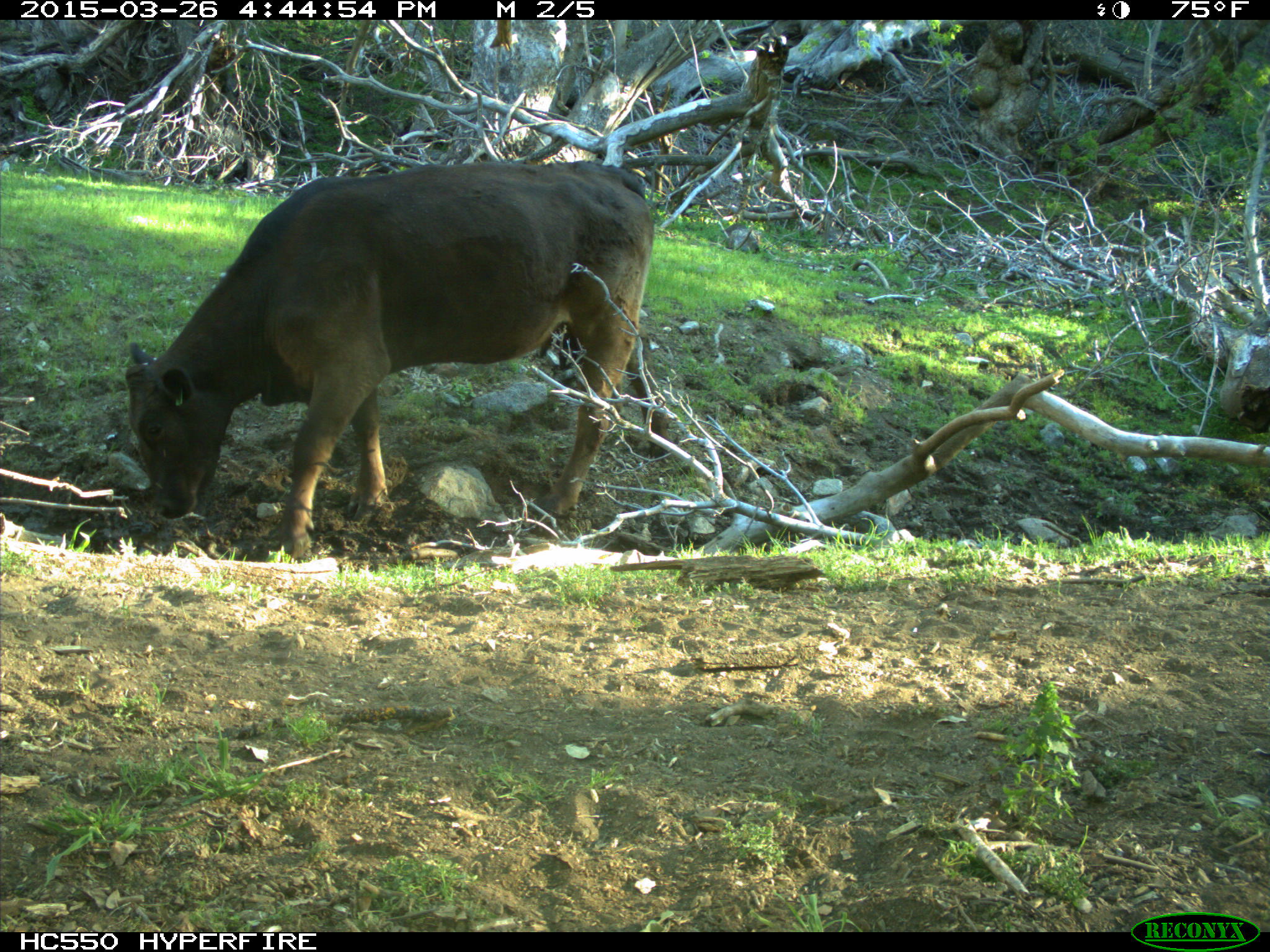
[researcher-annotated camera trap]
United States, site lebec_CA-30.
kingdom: Animalia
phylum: Chordata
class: Mammalia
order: Artiodactyla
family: Bovidae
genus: Bos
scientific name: Bos taurus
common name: domestic cow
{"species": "Bos taurus (domestic cow)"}